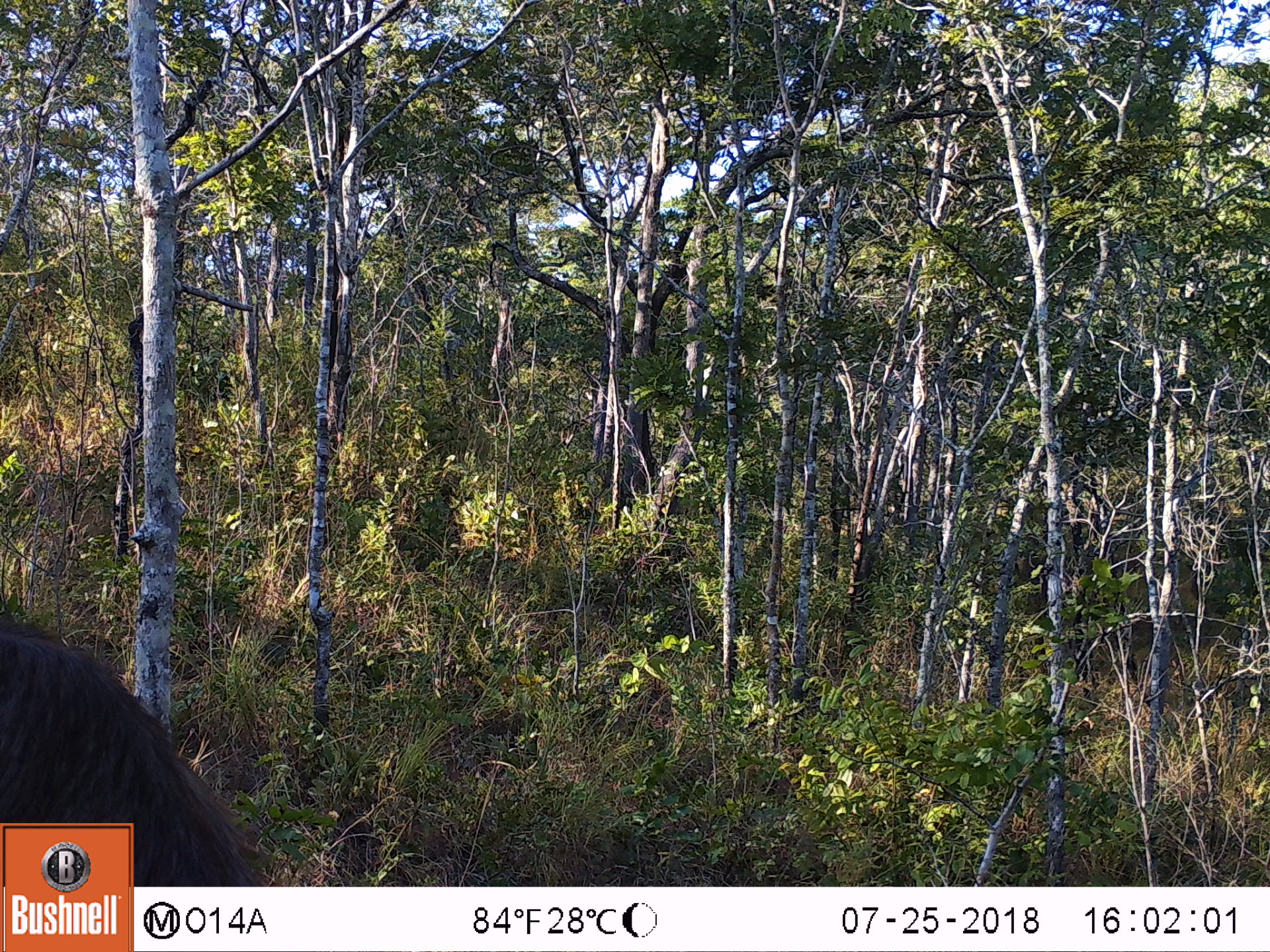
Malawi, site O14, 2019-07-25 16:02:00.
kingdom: Animalia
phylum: Chordata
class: Mammalia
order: Artiodactyla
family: Bovidae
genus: Kobus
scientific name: Kobus ellipsiprymnus ellipsiprymnus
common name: common waterbuck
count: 1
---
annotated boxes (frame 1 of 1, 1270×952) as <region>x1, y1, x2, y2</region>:
common waterbuck: <region>0, 617, 224, 818</region>